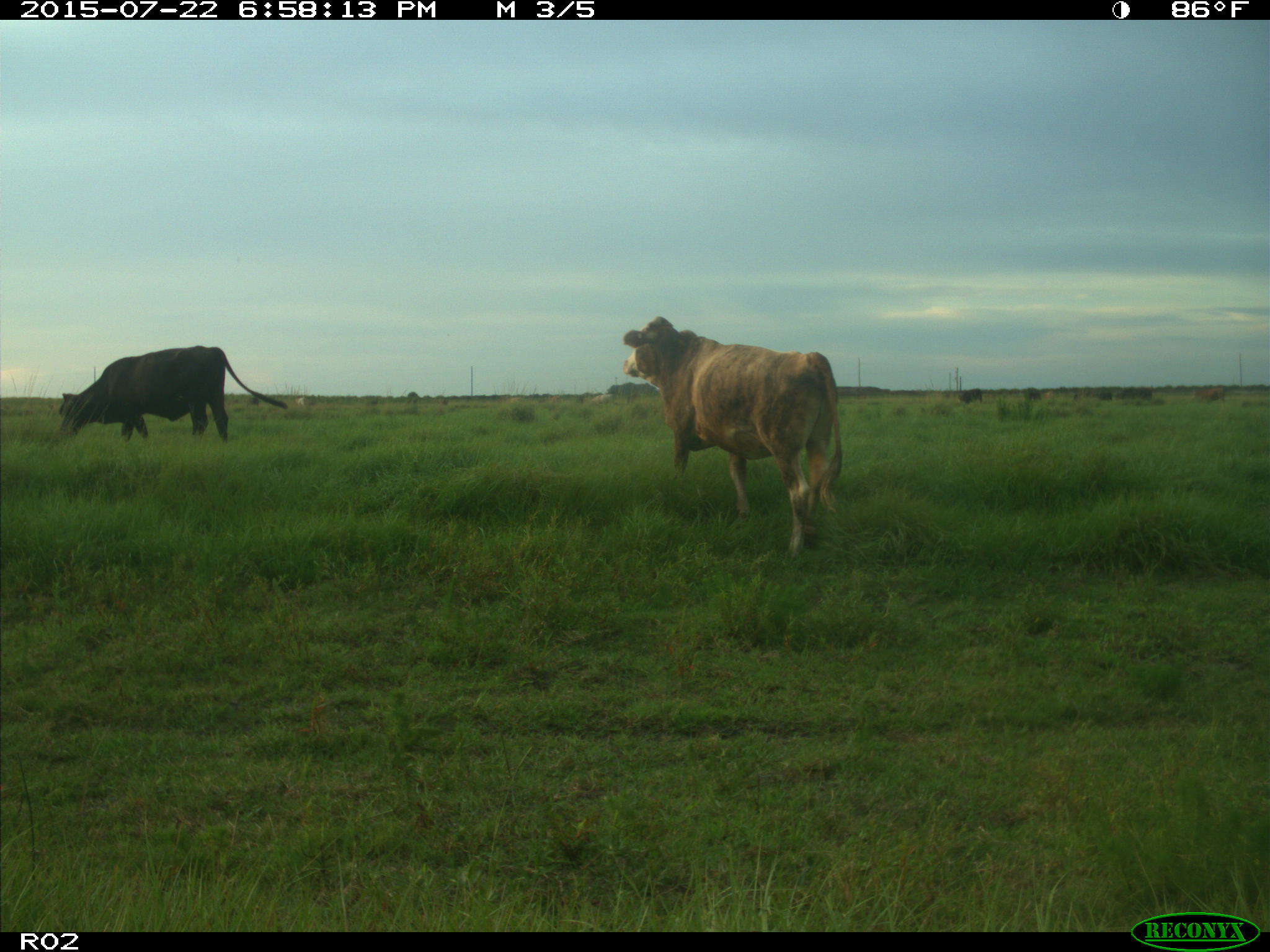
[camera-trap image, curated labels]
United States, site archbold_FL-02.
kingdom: Animalia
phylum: Chordata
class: Mammalia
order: Artiodactyla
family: Bovidae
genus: Bos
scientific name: Bos taurus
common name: domestic cow